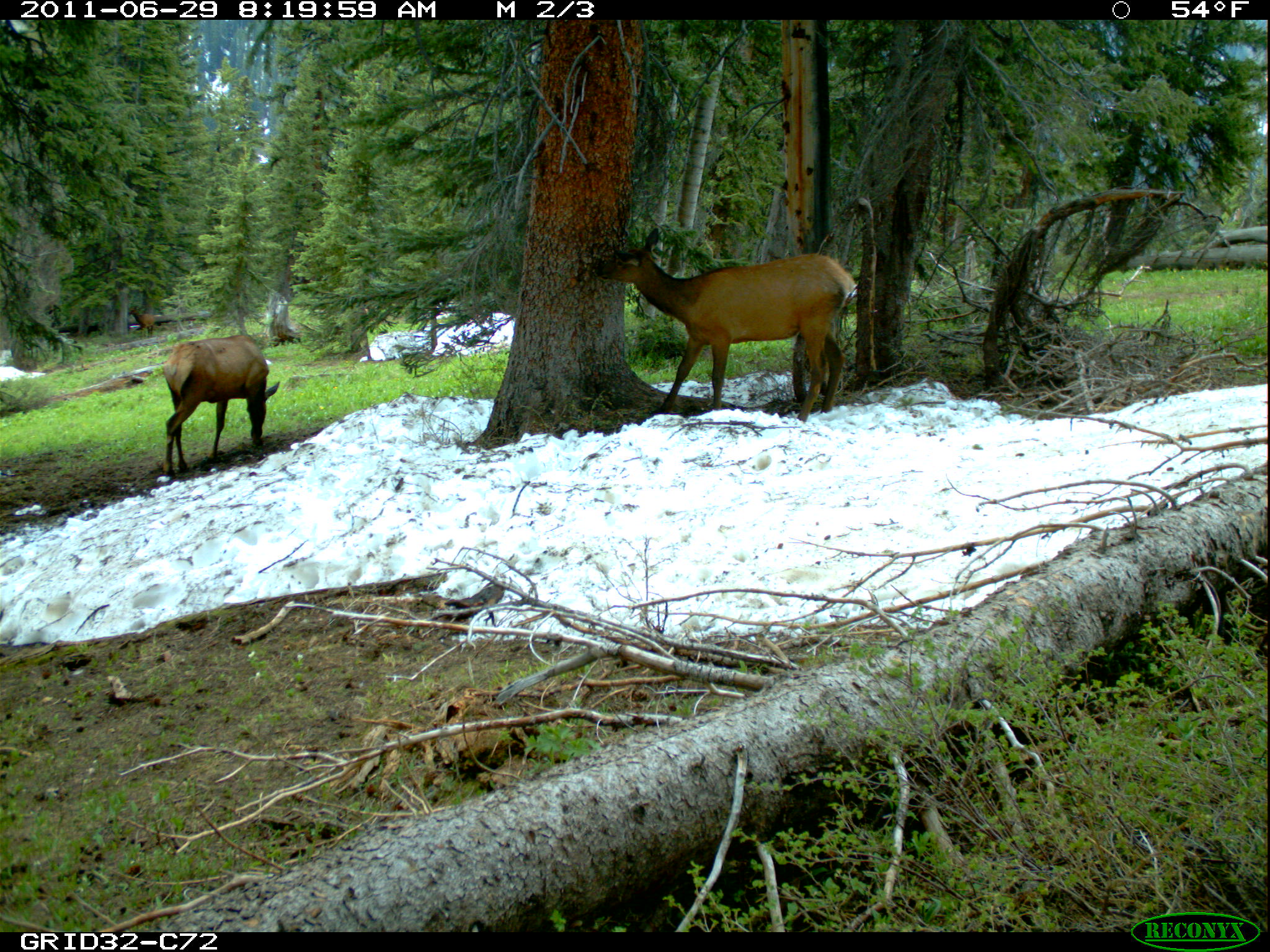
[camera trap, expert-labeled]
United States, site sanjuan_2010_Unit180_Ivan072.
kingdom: Animalia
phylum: Chordata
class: Mammalia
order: Artiodactyla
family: Cervidae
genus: Cervus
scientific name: Cervus elaphus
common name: red deer